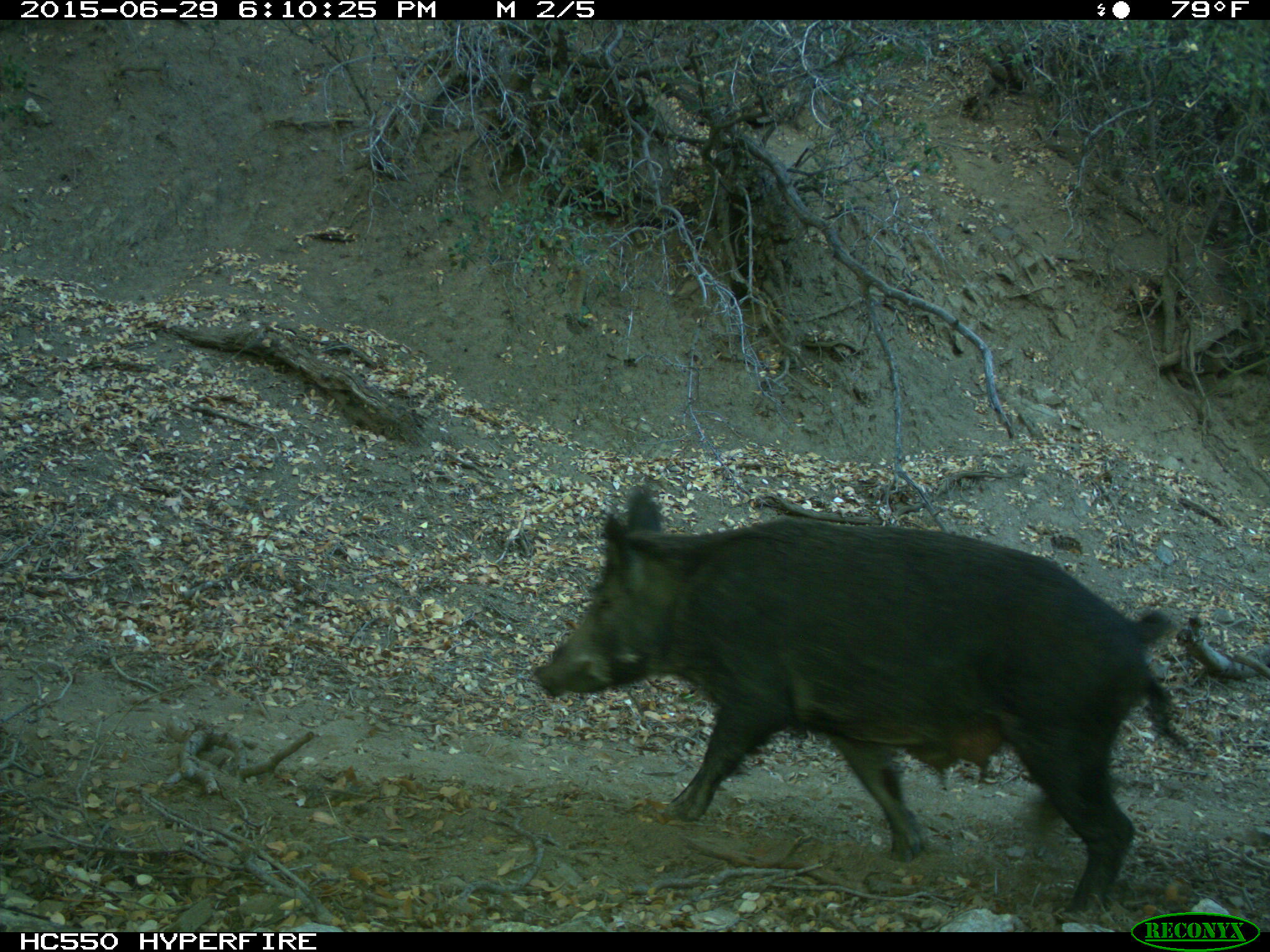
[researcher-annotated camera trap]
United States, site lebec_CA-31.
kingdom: Animalia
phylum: Chordata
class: Mammalia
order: Artiodactyla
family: Suidae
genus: Sus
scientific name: Sus scrofa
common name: wild boar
Sus scrofa (wild boar).